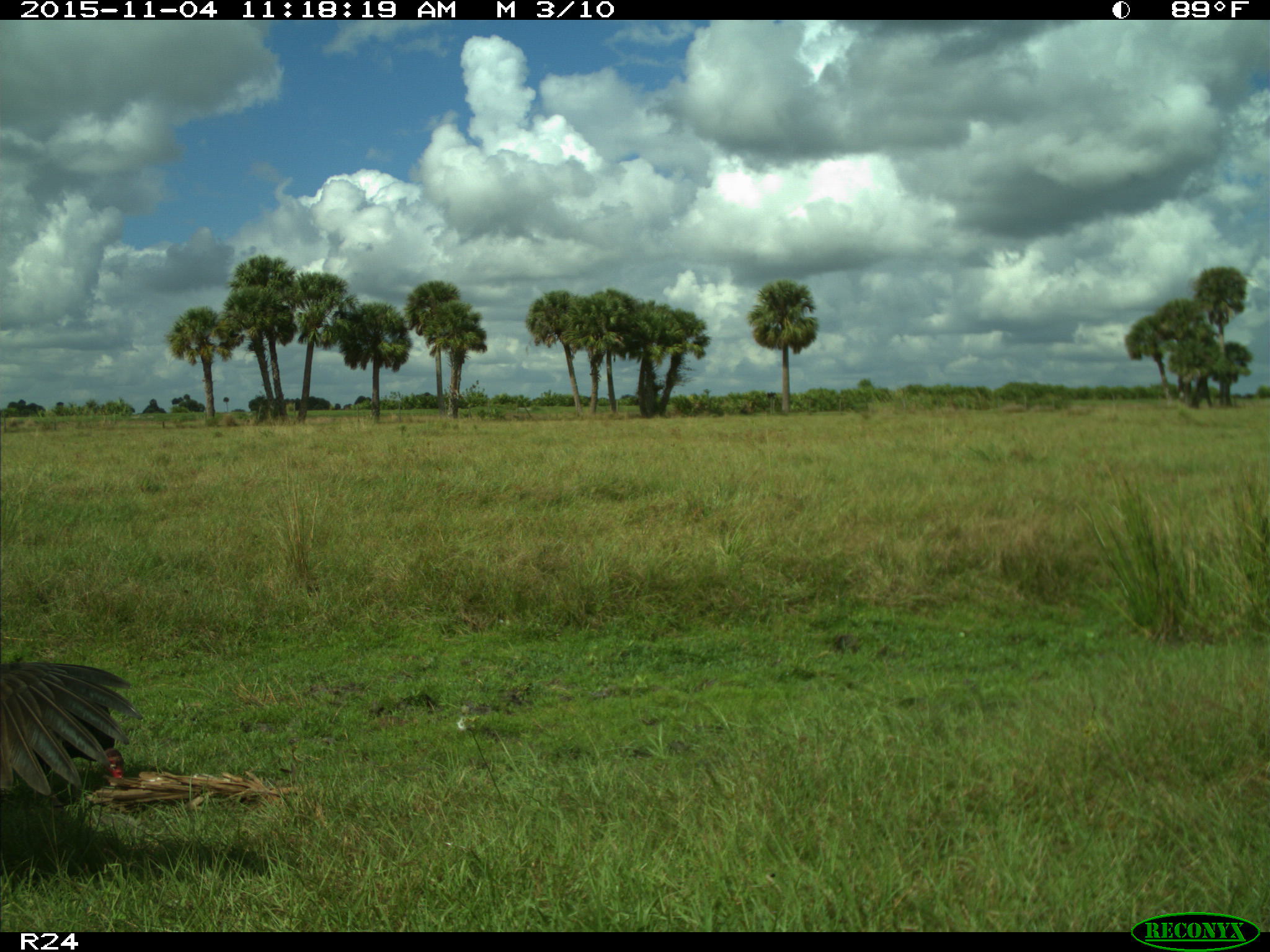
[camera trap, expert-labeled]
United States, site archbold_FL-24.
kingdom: Animalia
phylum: Chordata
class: Aves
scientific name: Aves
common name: birds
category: unidentified bird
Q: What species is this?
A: Unidentified bird (birds) (Aves).